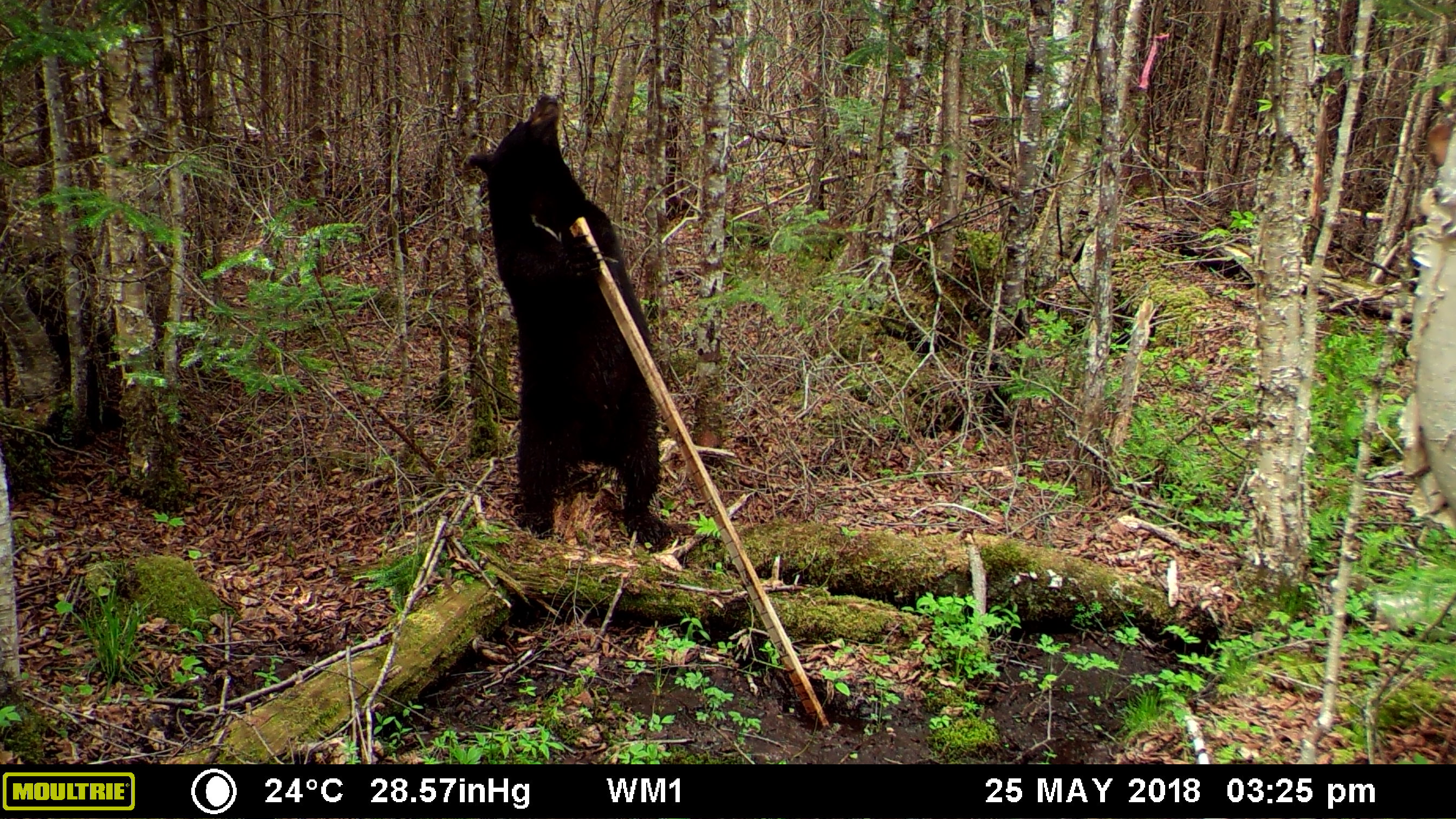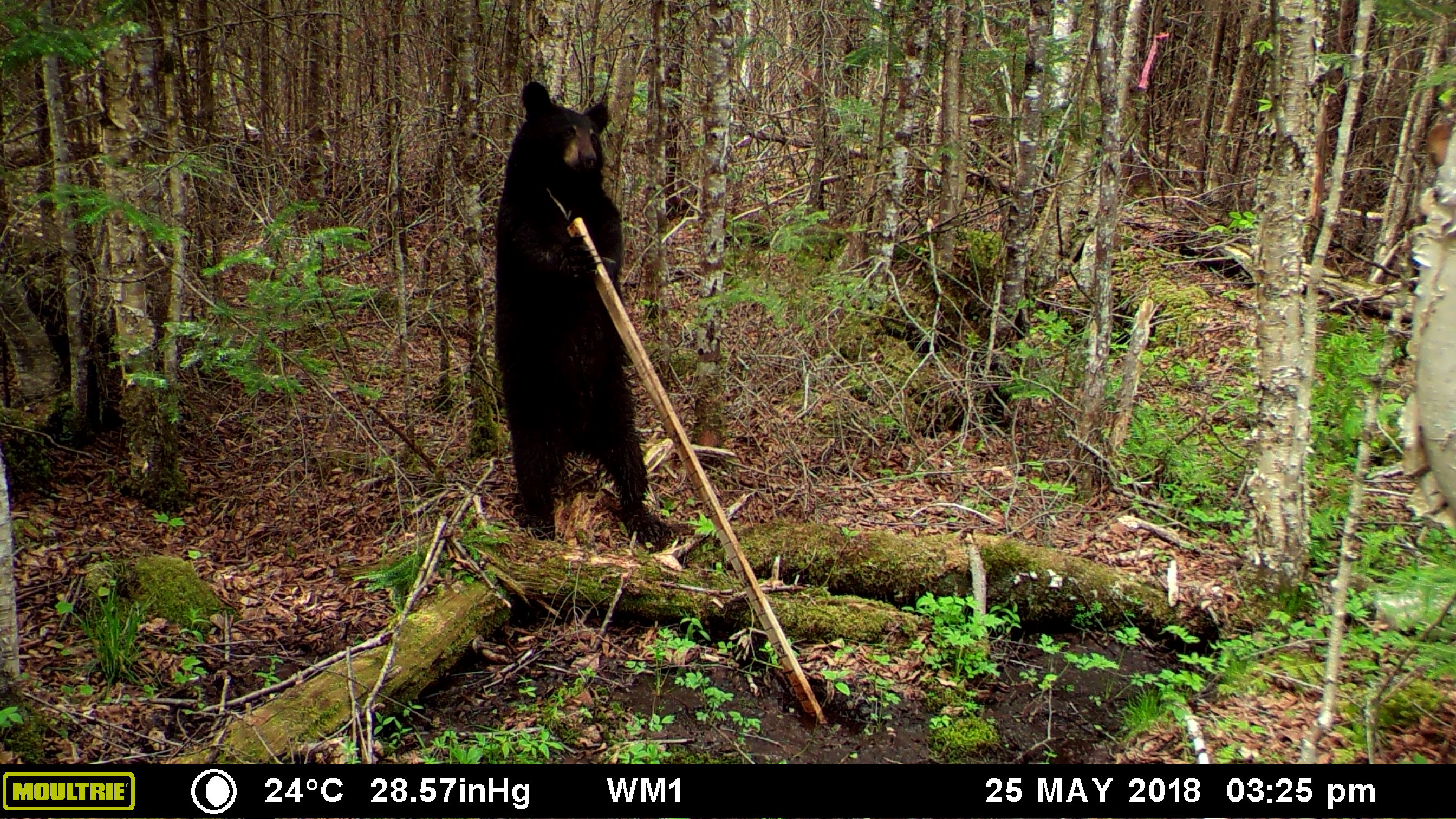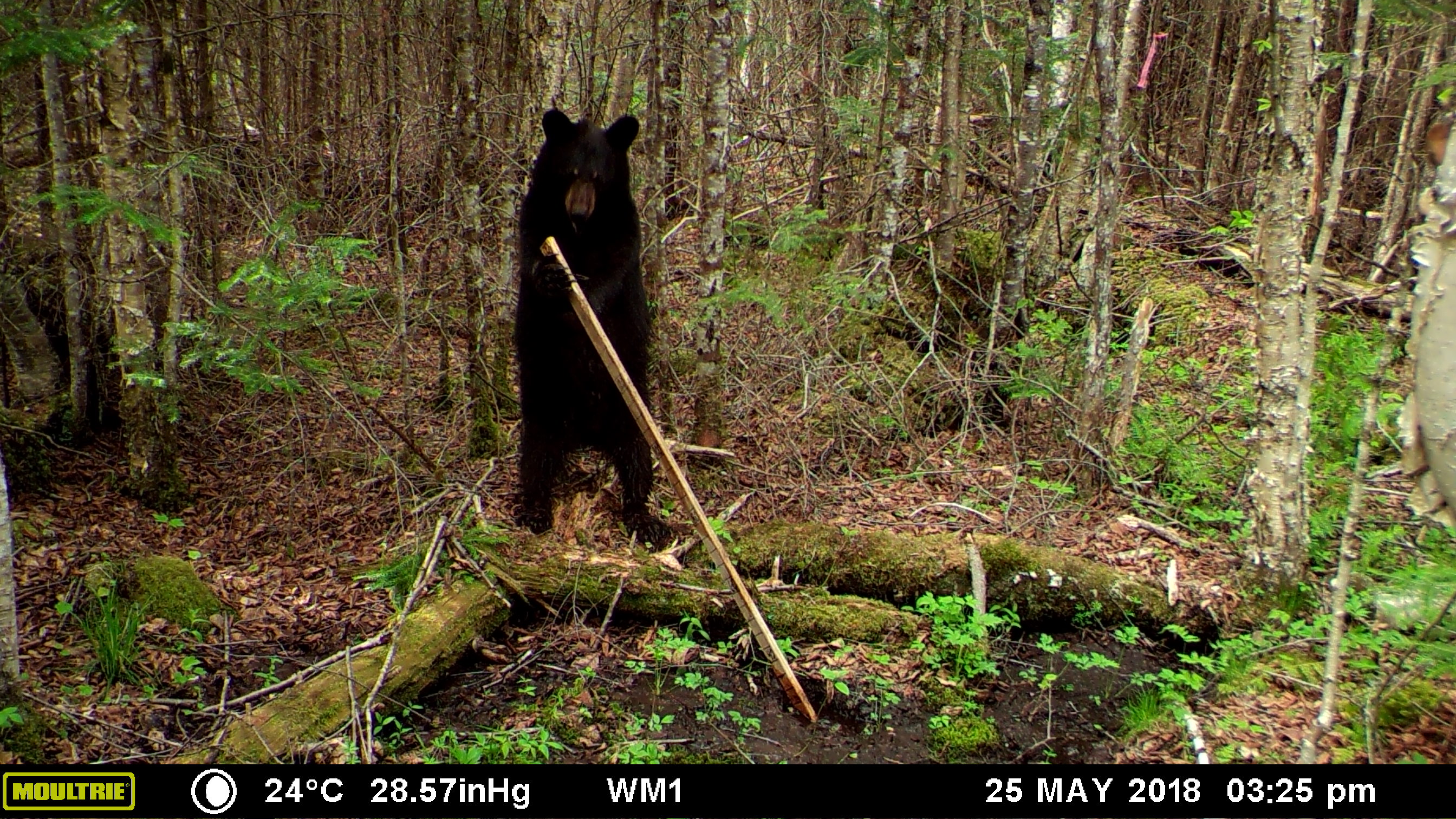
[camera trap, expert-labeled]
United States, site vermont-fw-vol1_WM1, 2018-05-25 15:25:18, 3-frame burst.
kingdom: Animalia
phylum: Chordata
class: Mammalia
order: Carnivora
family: Ursidae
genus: Ursus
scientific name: Ursus americanus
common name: black bear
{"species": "black bear (Ursus americanus)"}